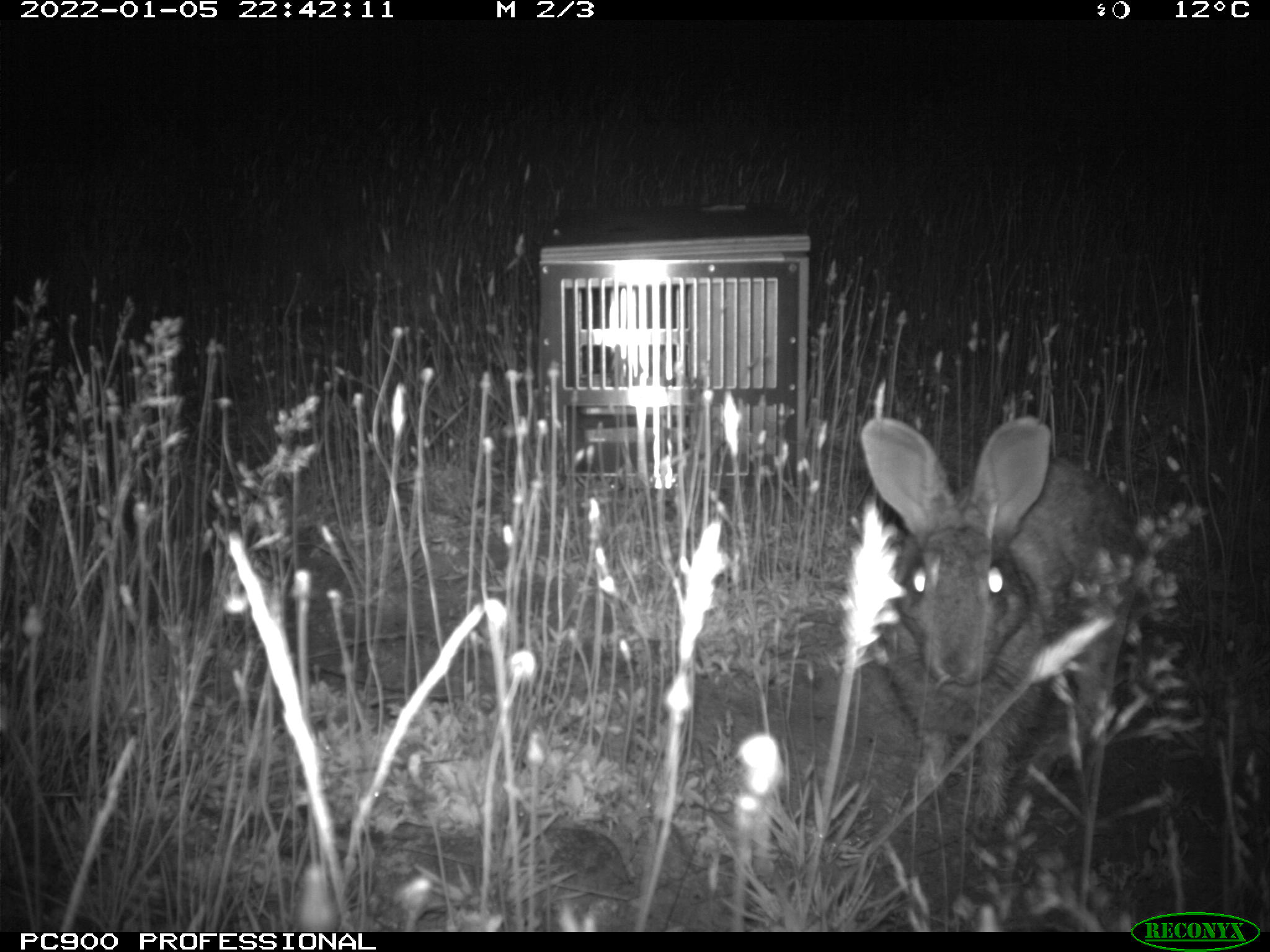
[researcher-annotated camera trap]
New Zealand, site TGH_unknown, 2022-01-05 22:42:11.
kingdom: Animalia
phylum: Chordata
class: Mammalia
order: Lagomorpha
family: Leporidae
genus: Oryctolagus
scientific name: Oryctolagus cuniculus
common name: european rabbit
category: rabbit